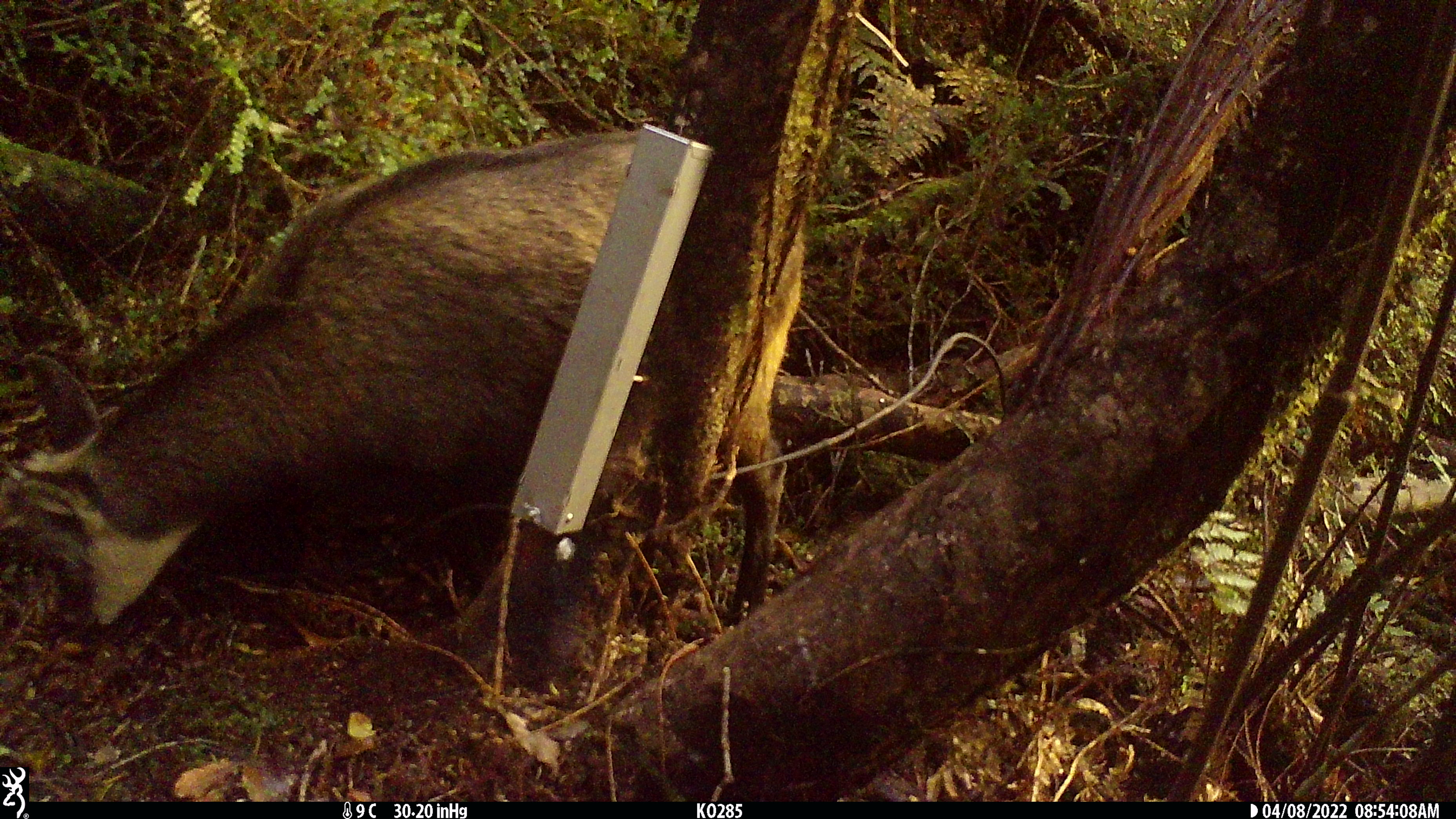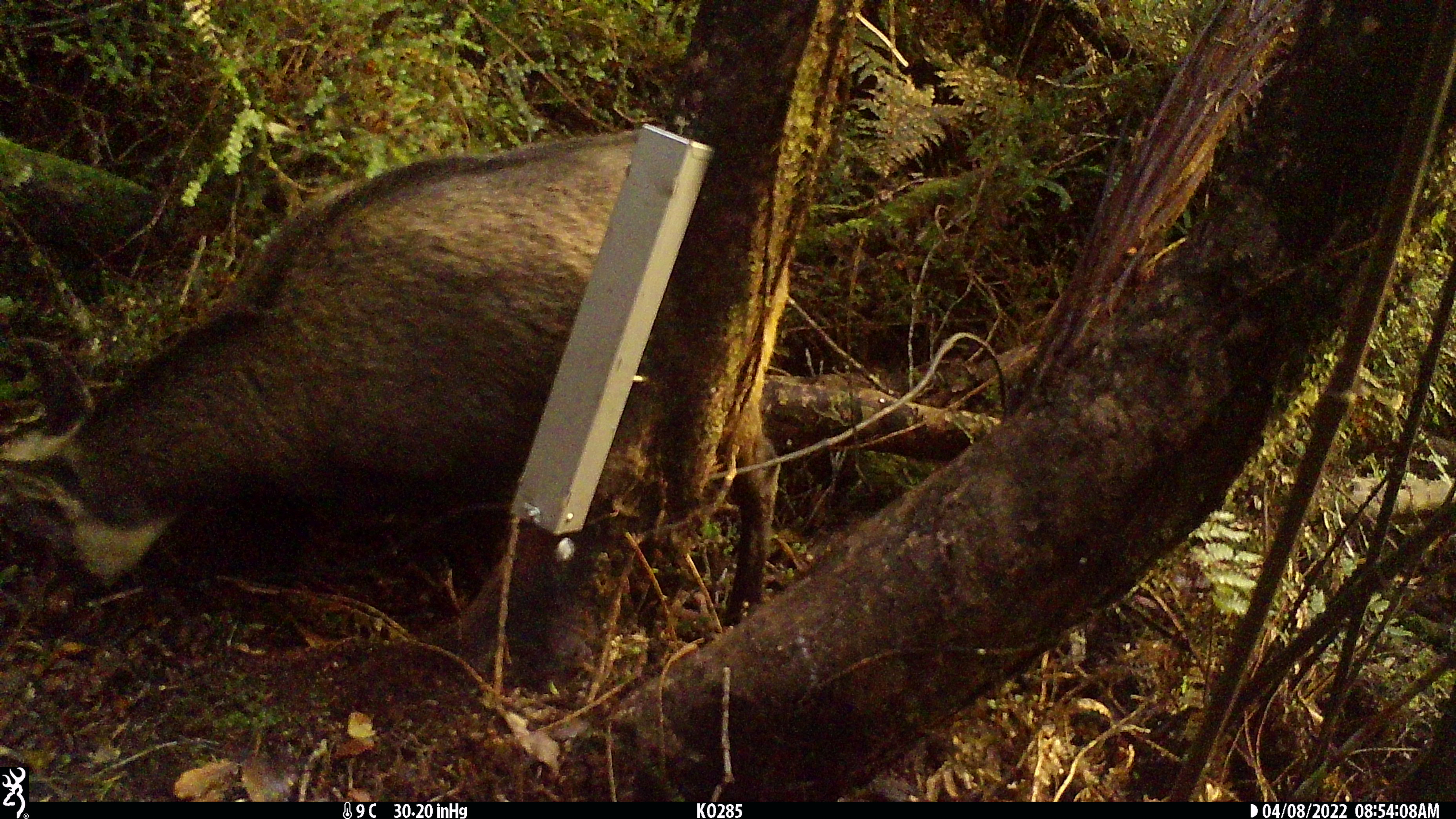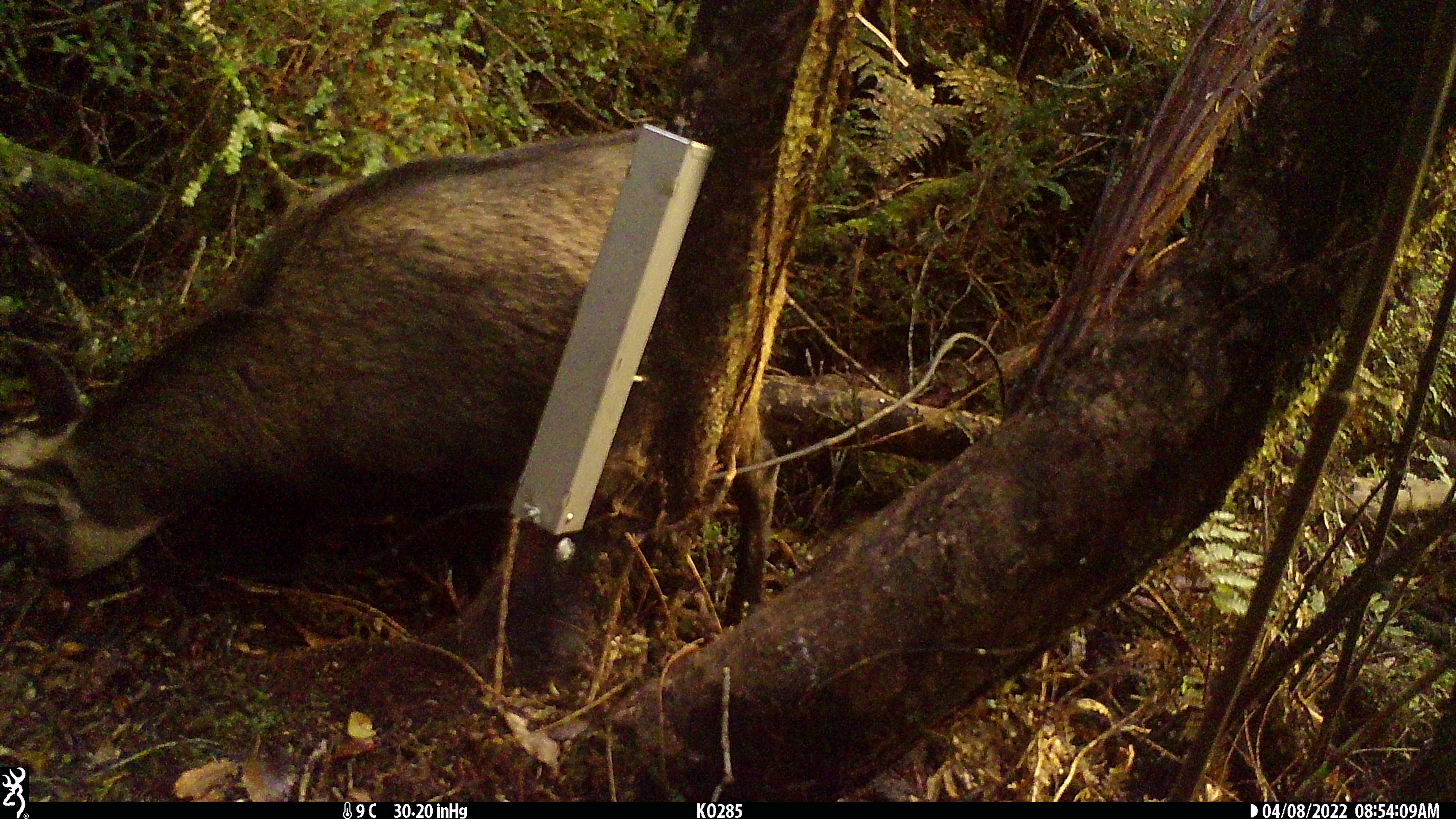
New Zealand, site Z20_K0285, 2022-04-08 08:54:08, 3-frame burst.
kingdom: Animalia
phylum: Chordata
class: Mammalia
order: Artiodactyla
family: Bovidae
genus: Rupicapra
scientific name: Rupicapra rupicapra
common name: alpine chamois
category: chamois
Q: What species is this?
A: Chamois (alpine chamois) (Rupicapra rupicapra).